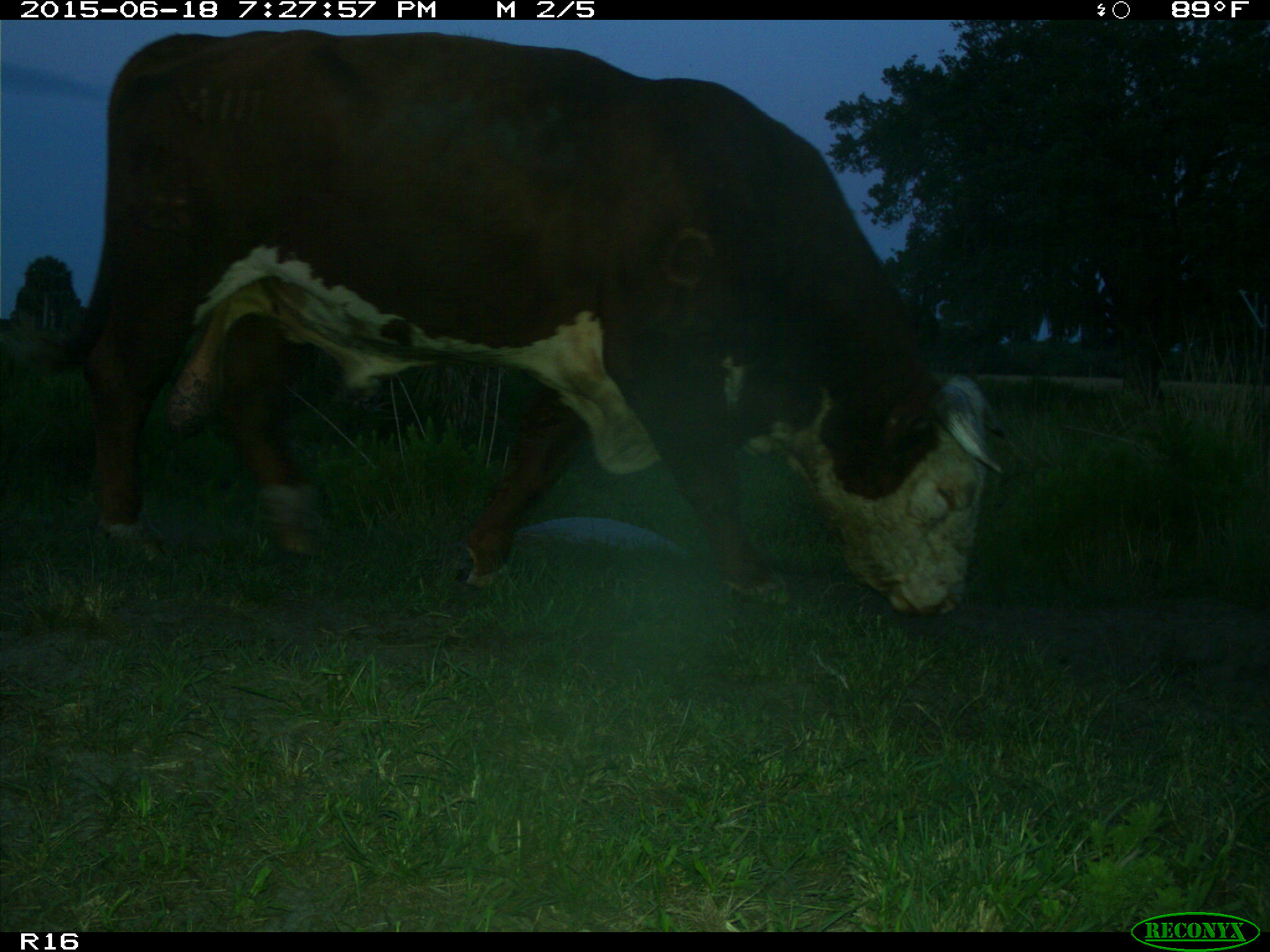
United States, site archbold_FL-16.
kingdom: Animalia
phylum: Chordata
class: Mammalia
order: Artiodactyla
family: Bovidae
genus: Bos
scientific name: Bos taurus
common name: domestic cow